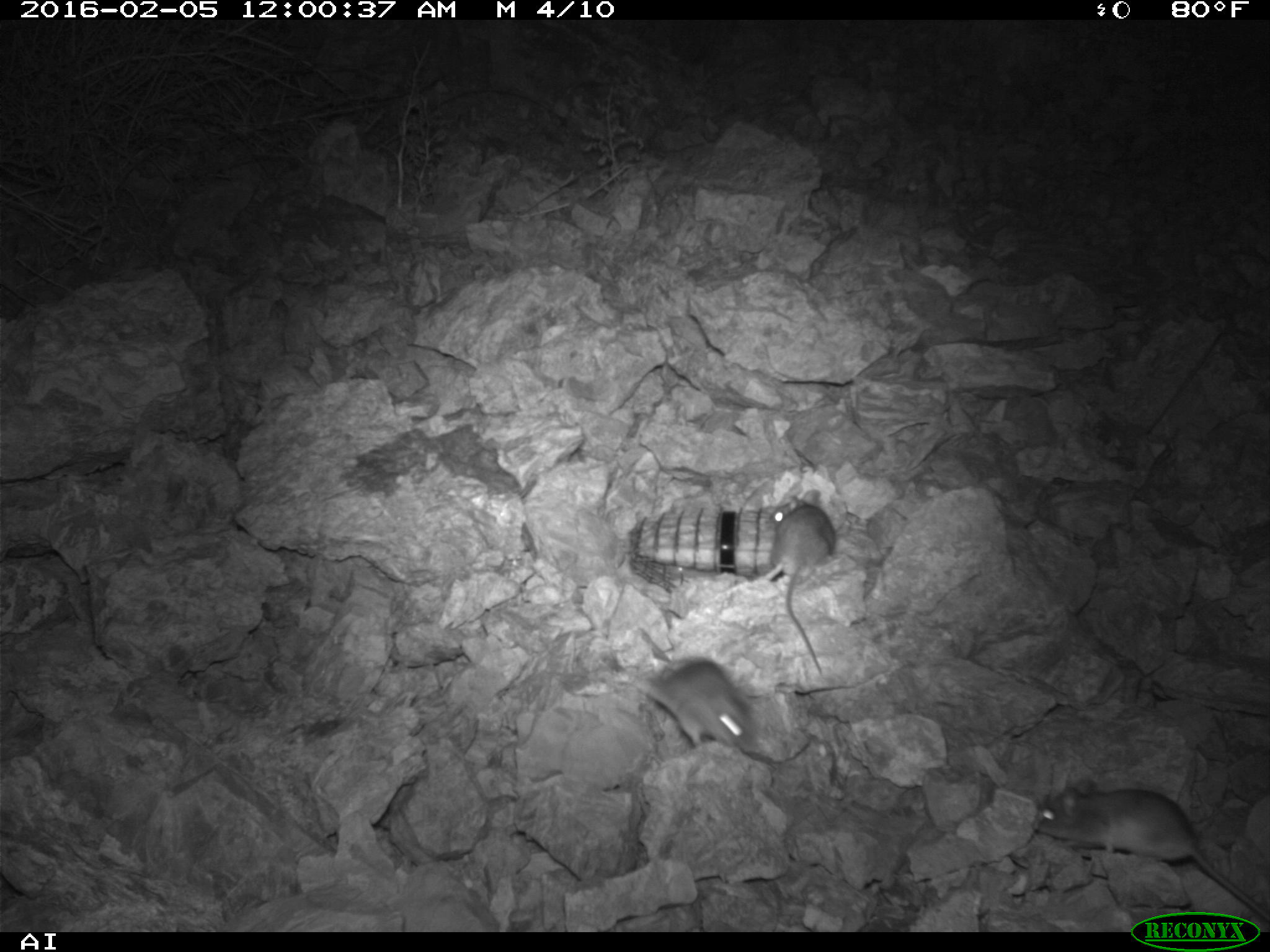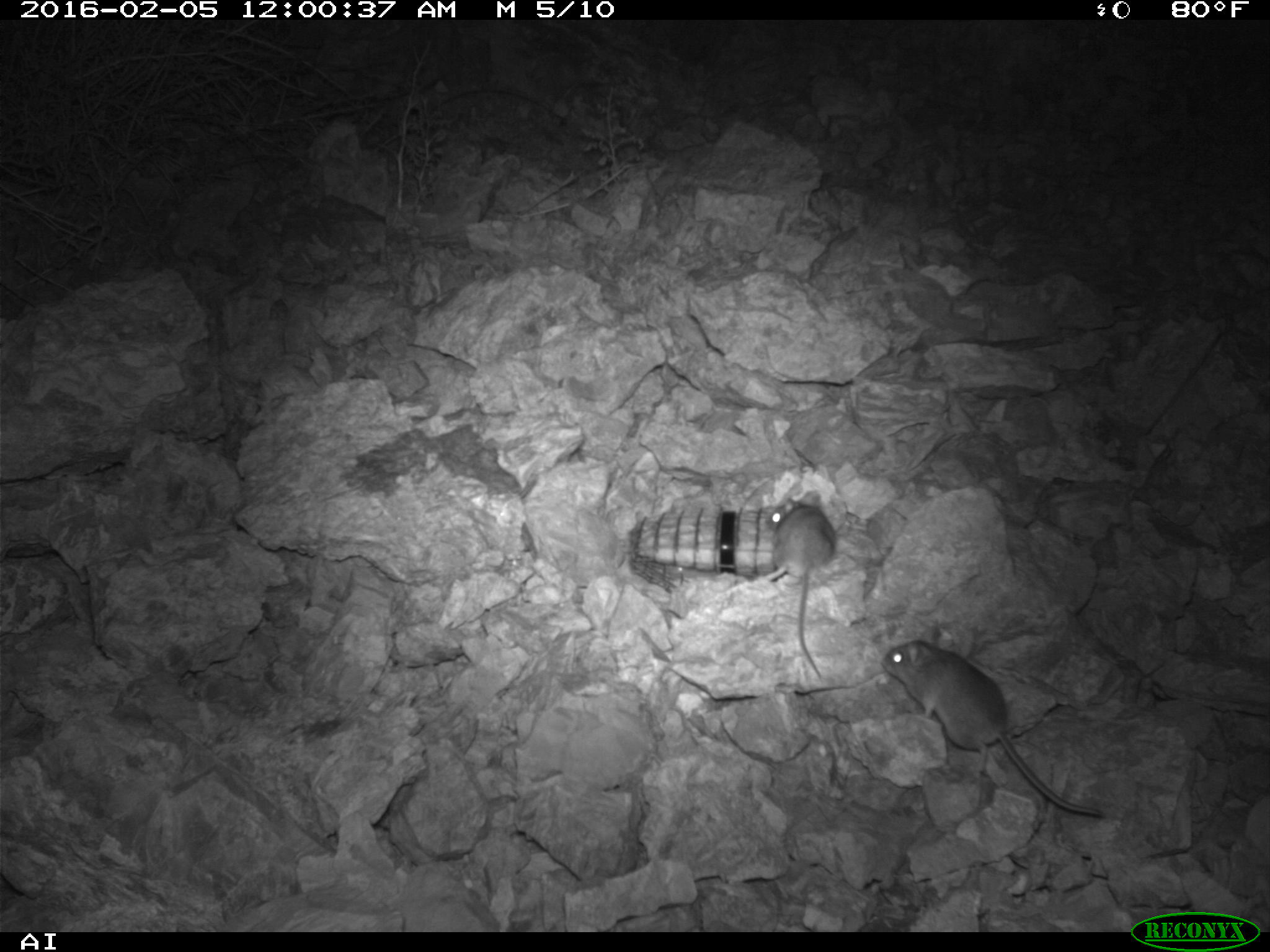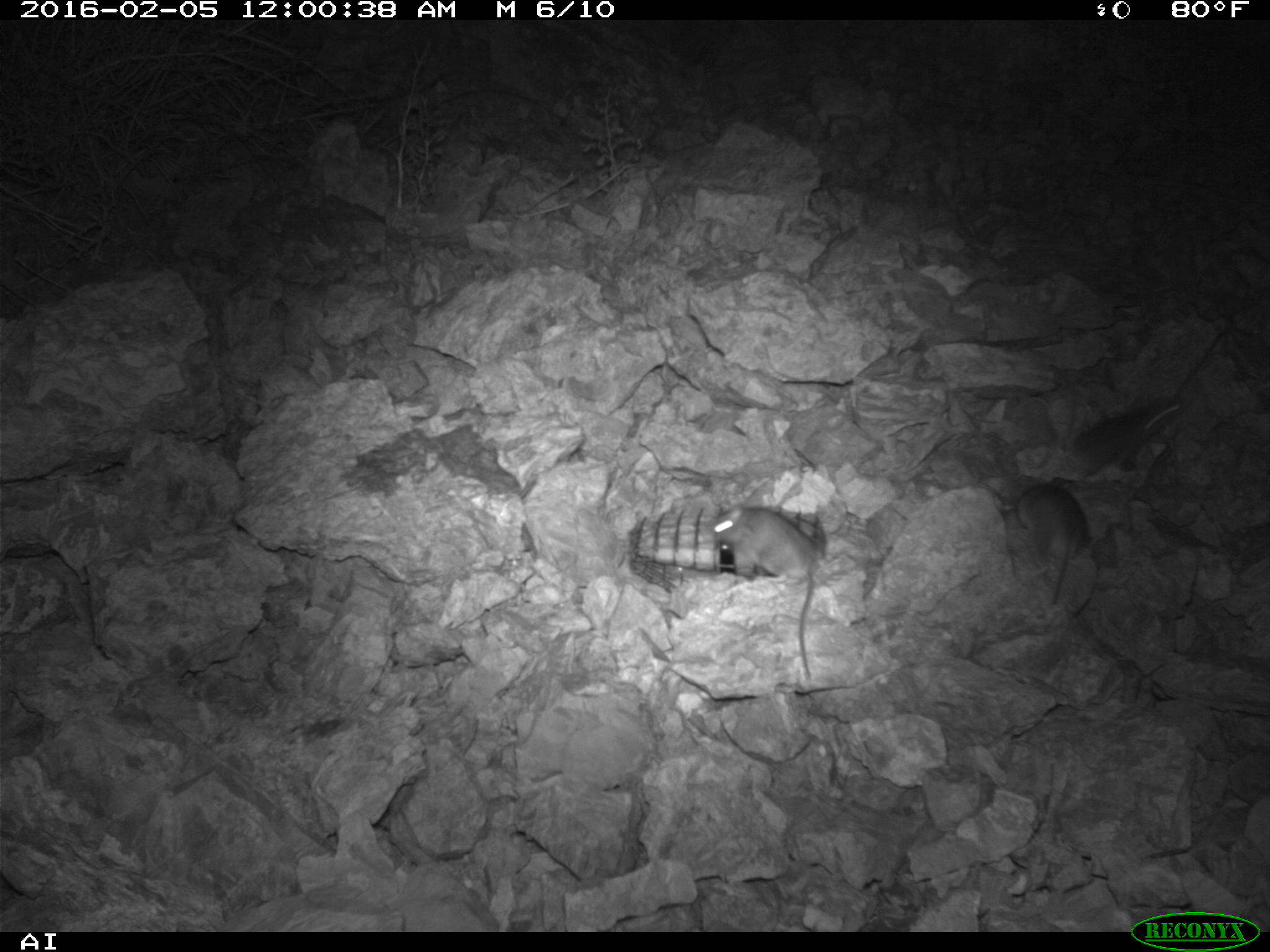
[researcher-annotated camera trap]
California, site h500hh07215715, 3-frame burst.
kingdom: Animalia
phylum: Chordata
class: Mammalia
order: Rodentia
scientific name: Rodentia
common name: rodent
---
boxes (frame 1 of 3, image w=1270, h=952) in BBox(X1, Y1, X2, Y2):
rodent: BBox(1034, 777, 1269, 922); BBox(764, 490, 835, 672); BBox(643, 658, 754, 751)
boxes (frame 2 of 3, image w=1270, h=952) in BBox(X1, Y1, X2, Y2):
rodent: BBox(877, 640, 1103, 818); BBox(765, 489, 839, 677)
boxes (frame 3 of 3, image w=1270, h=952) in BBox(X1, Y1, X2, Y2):
rodent: BBox(712, 504, 817, 681); BBox(1011, 482, 1086, 606); BBox(1069, 399, 1183, 480)